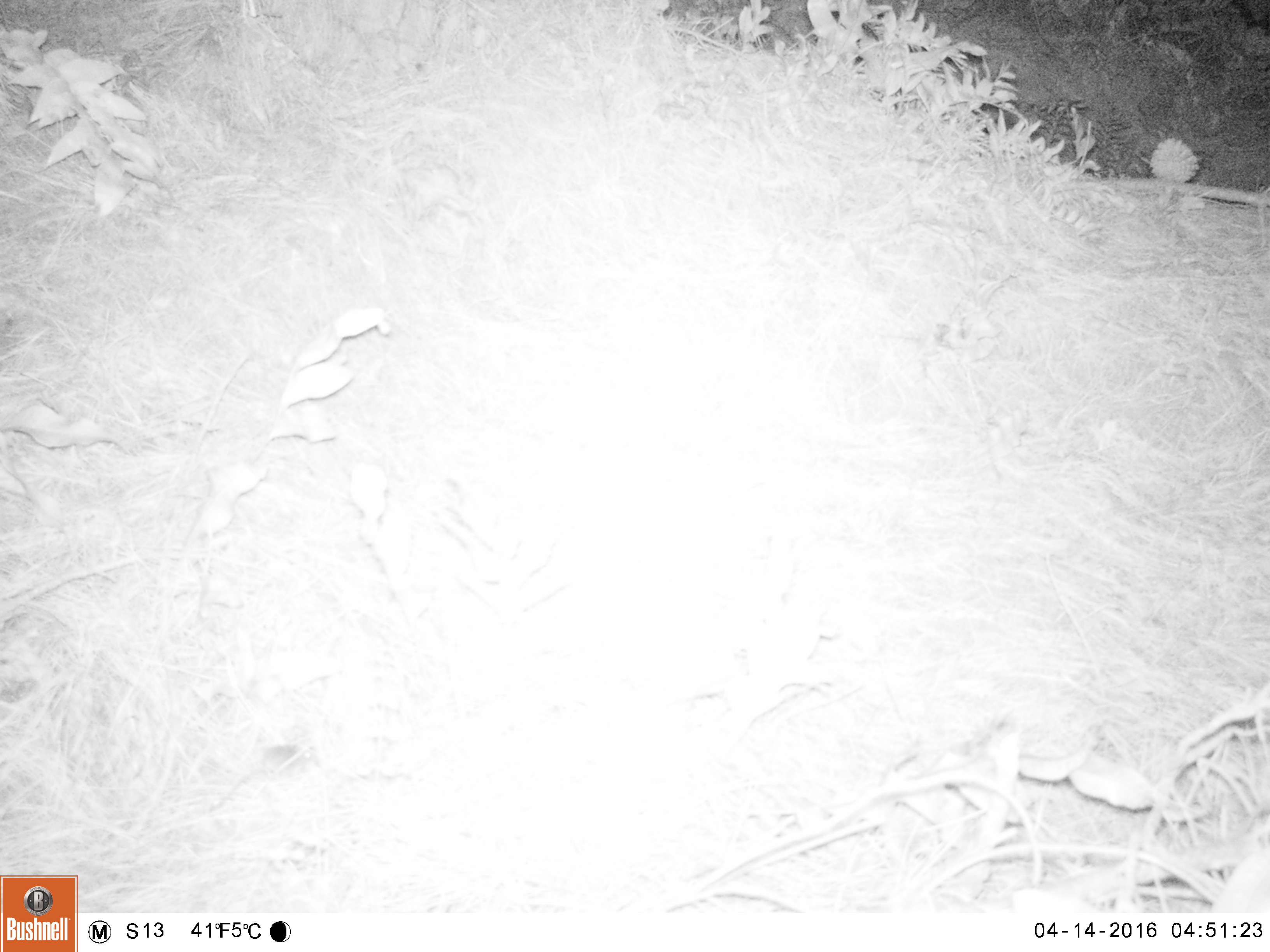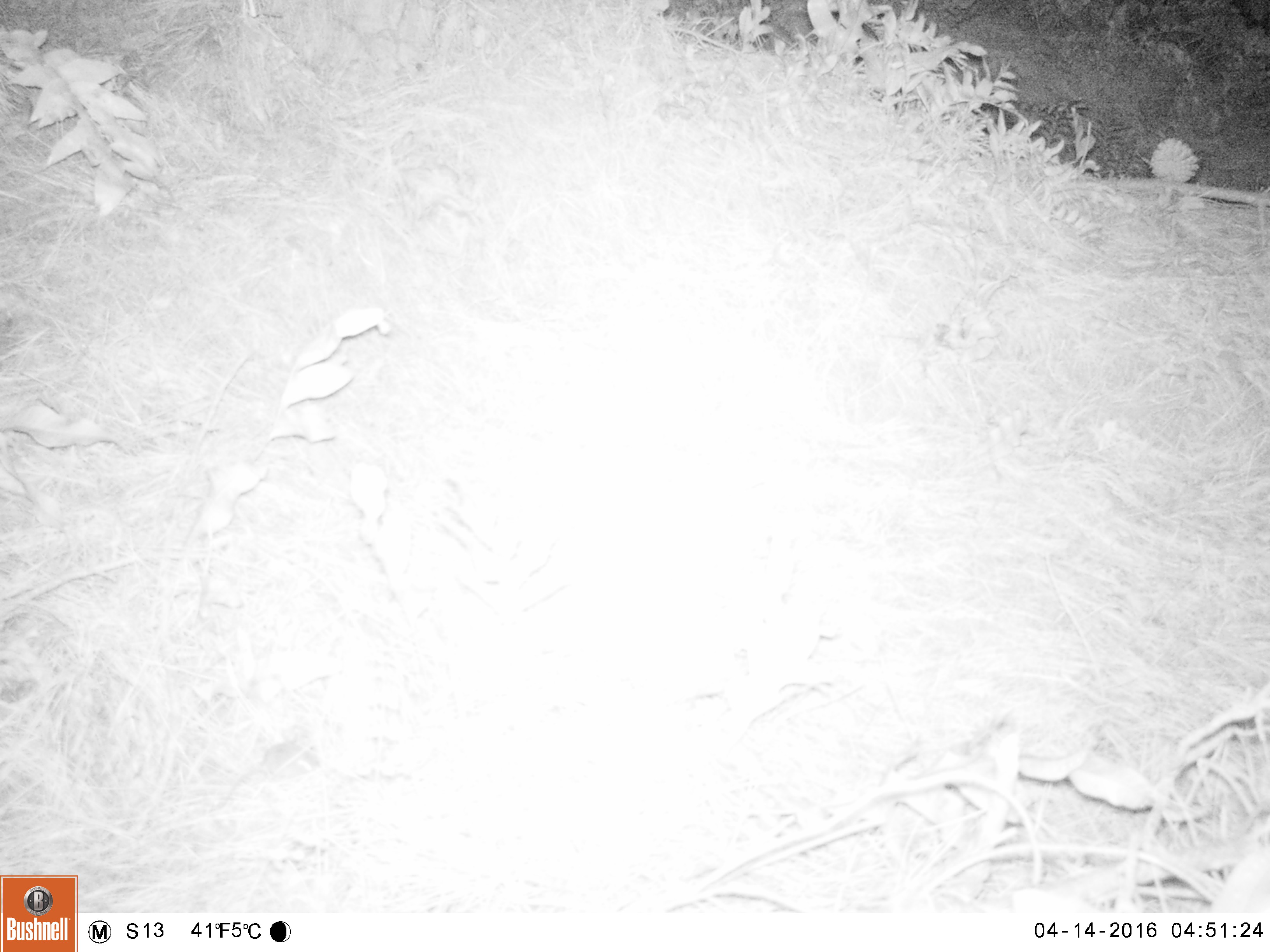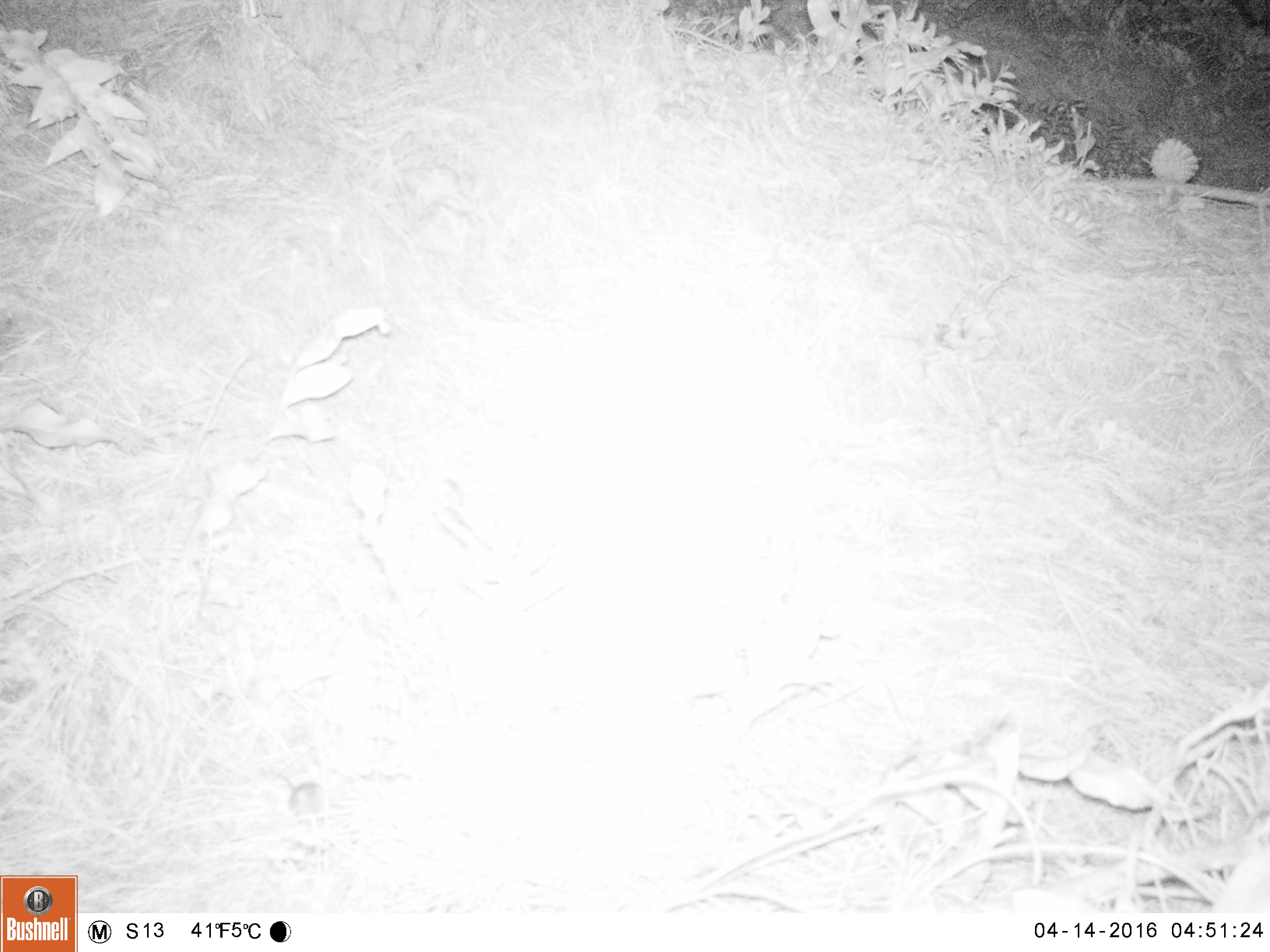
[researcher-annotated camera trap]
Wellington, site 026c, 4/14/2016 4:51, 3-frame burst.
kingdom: Animalia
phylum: Chordata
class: Mammalia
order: Rodentia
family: Muridae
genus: Mus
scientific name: Mus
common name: mouse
Mouse (Mus).